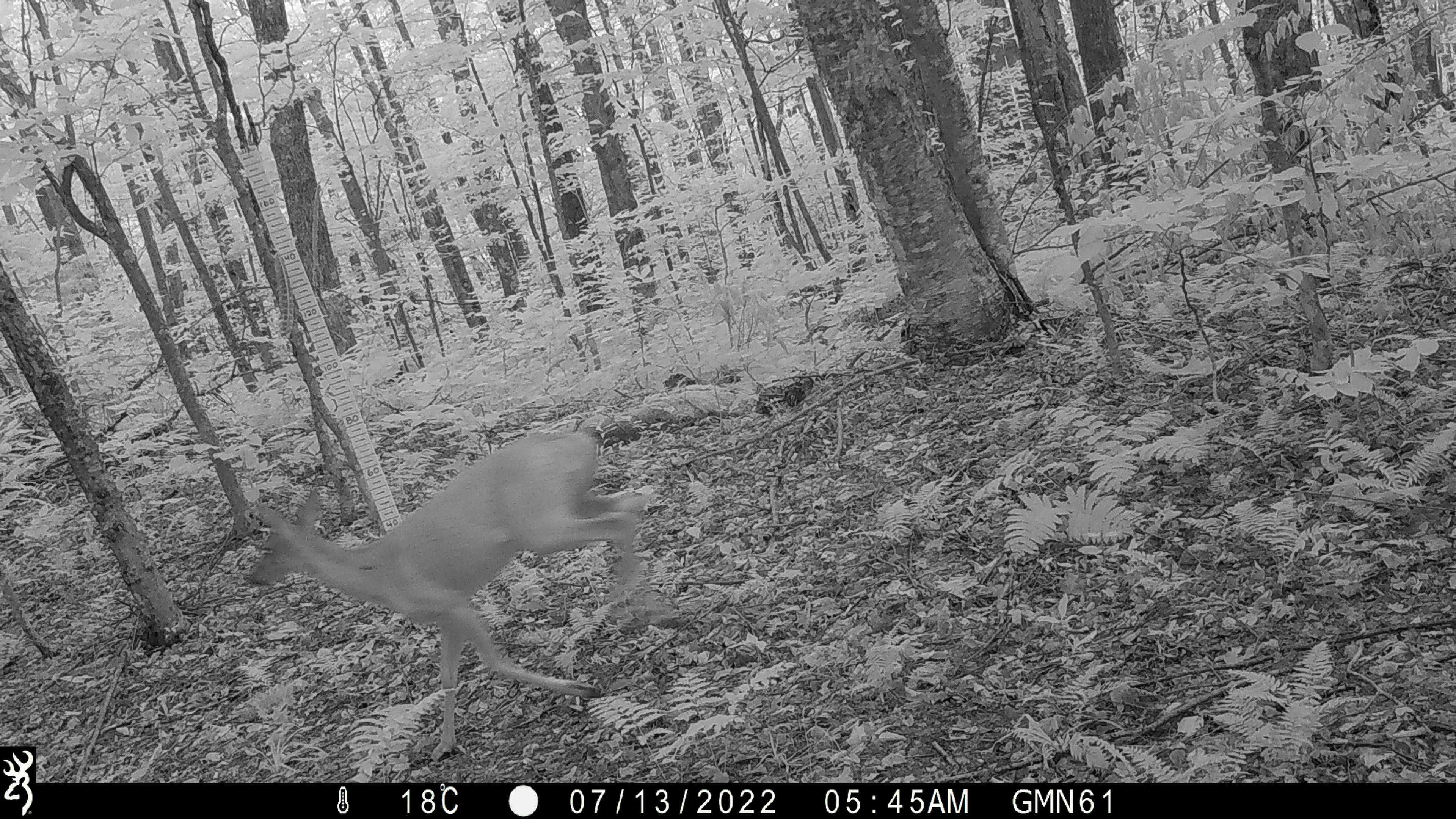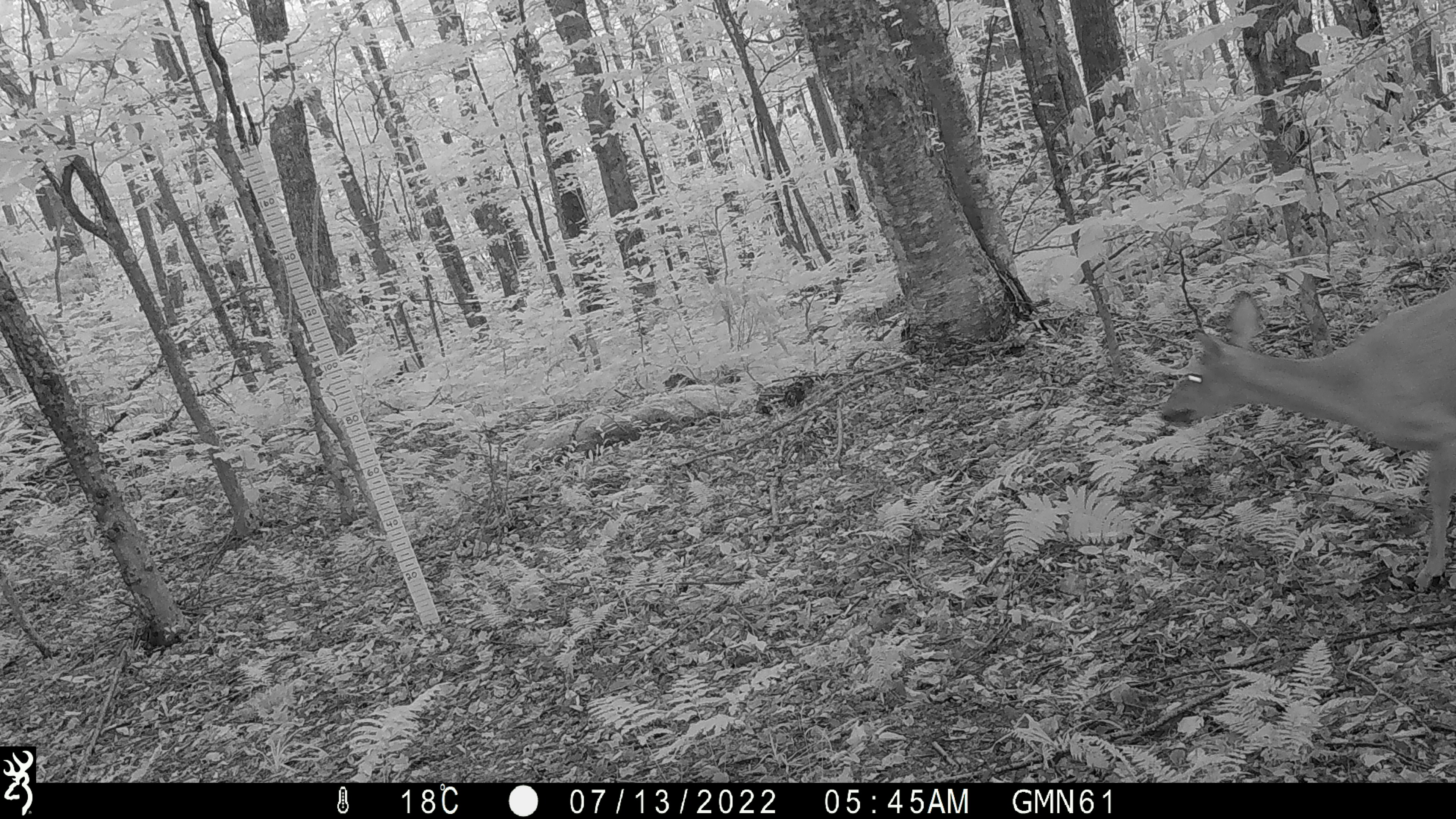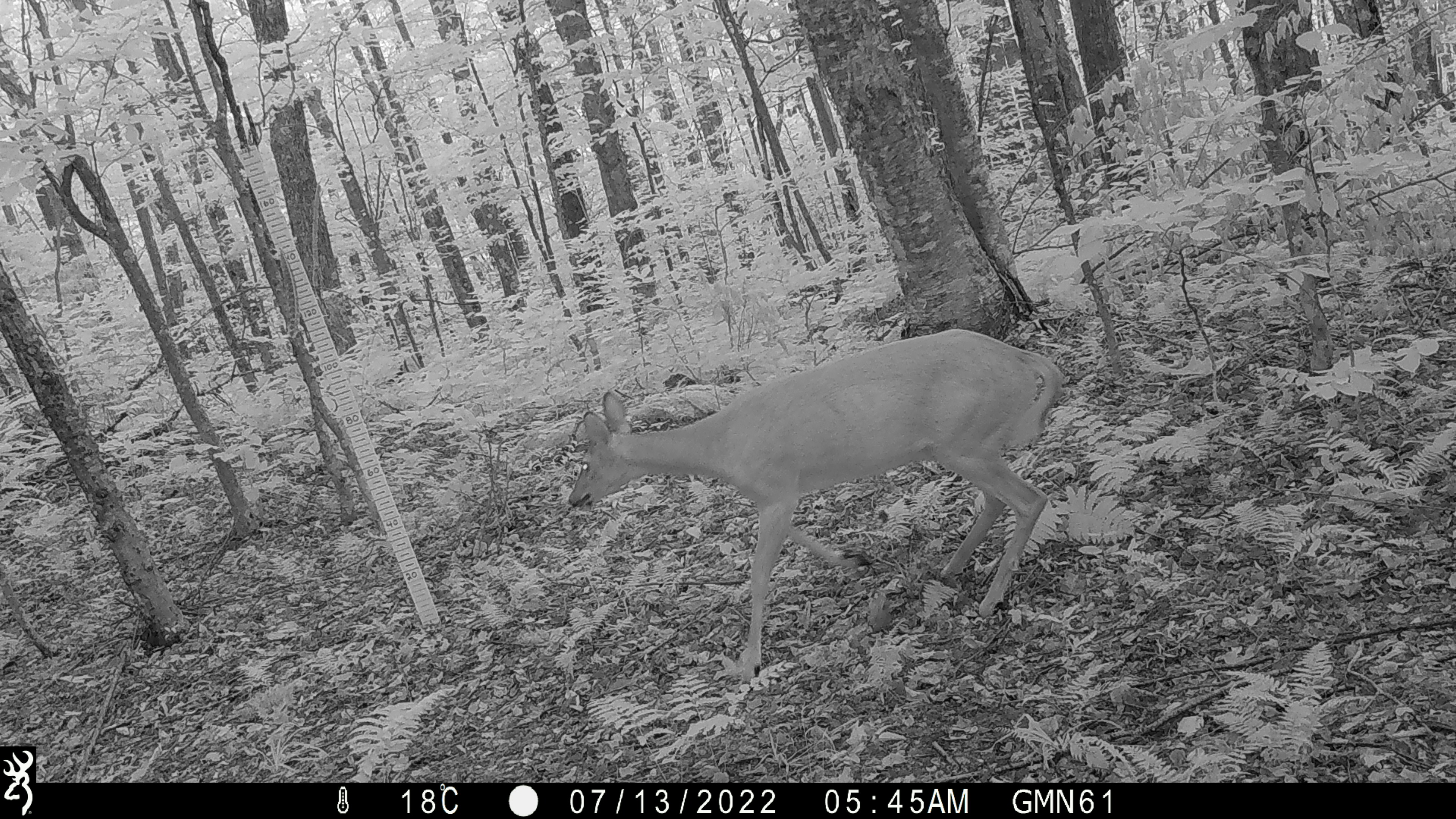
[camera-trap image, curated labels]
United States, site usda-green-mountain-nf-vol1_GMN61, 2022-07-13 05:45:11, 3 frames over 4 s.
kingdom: Animalia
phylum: Chordata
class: Mammalia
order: Artiodactyla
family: Cervidae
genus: Odocoileus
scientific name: Odocoileus virginianus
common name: white-tailed deer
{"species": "white-tailed deer (Odocoileus virginianus)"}